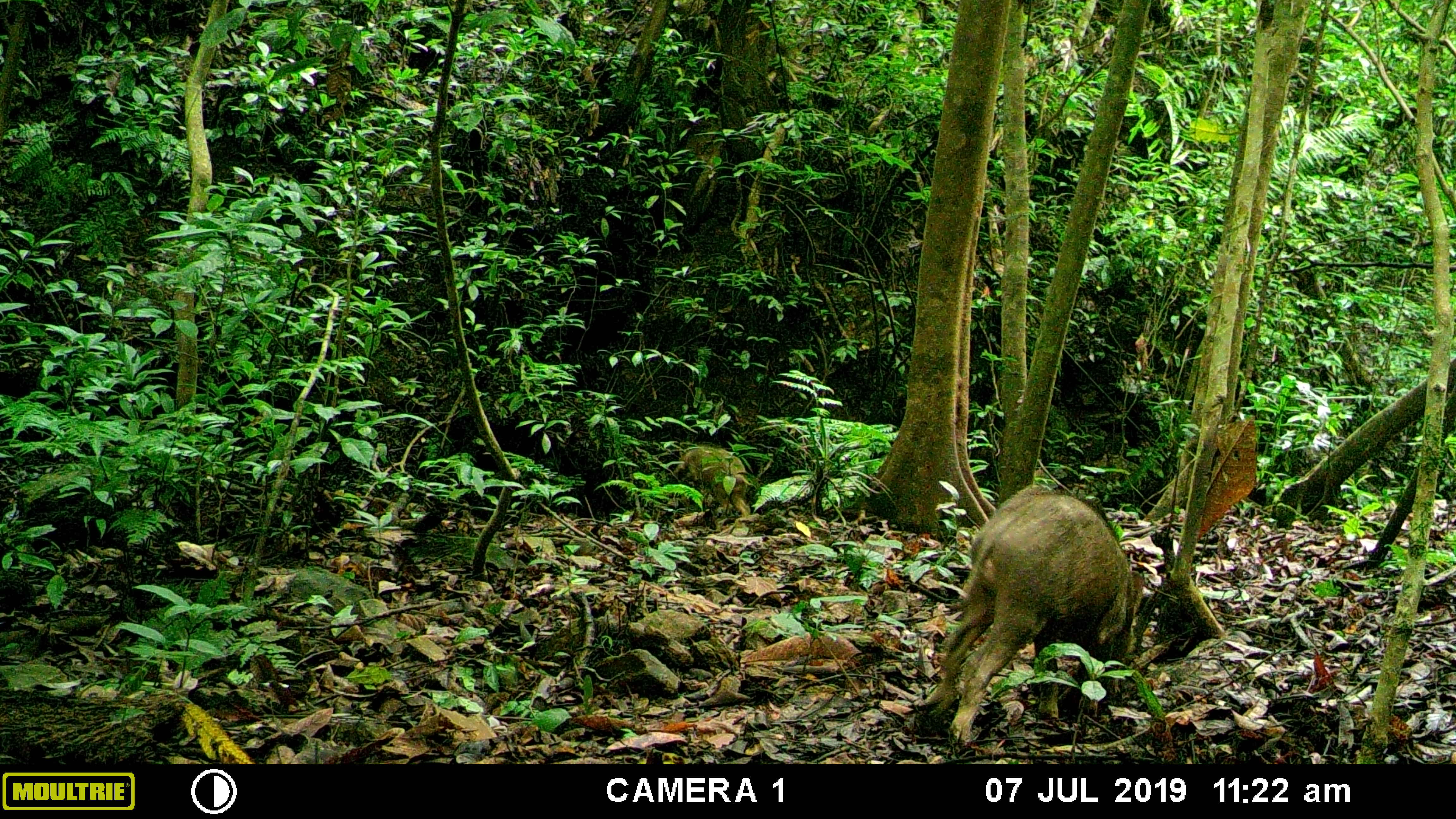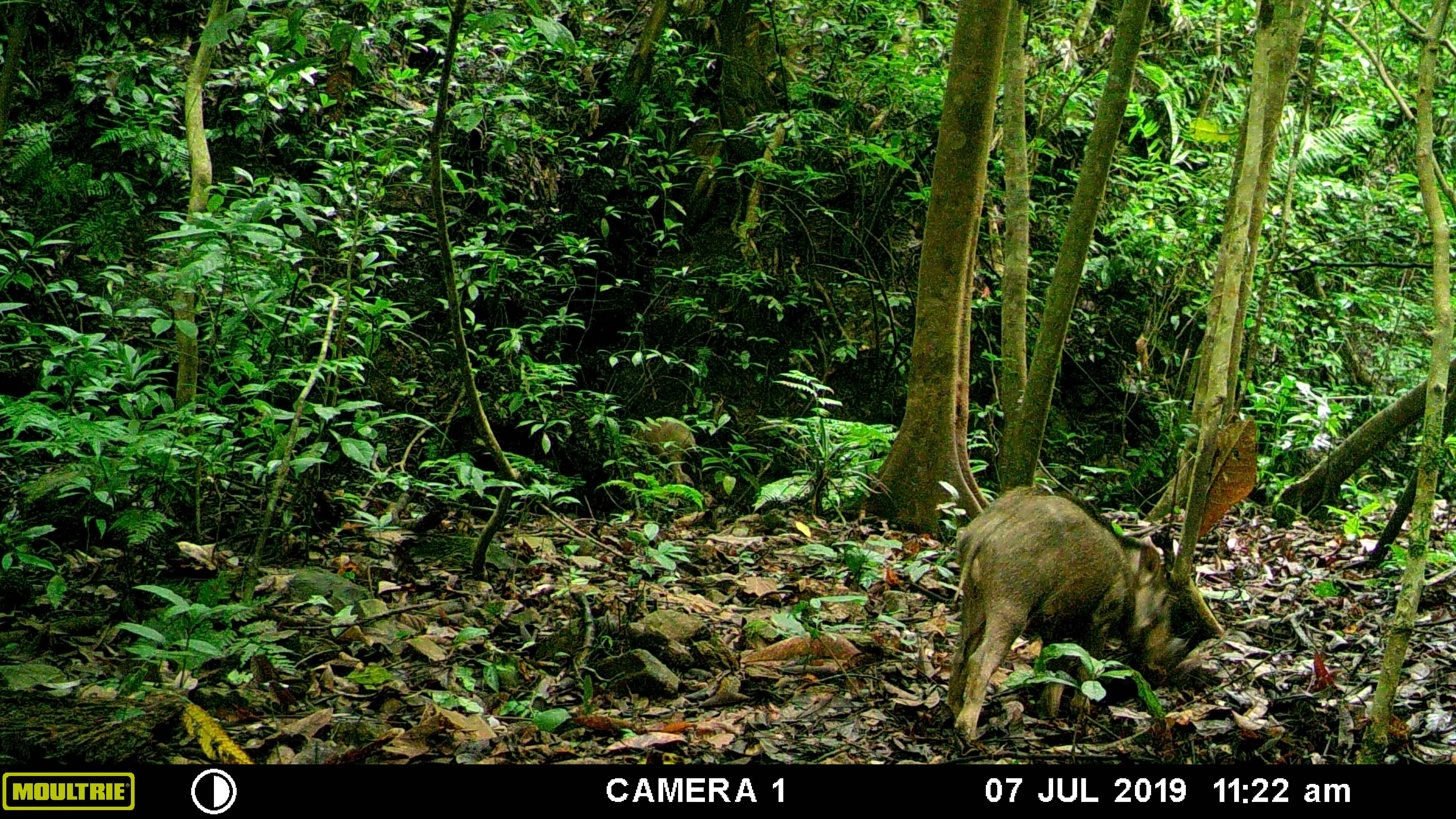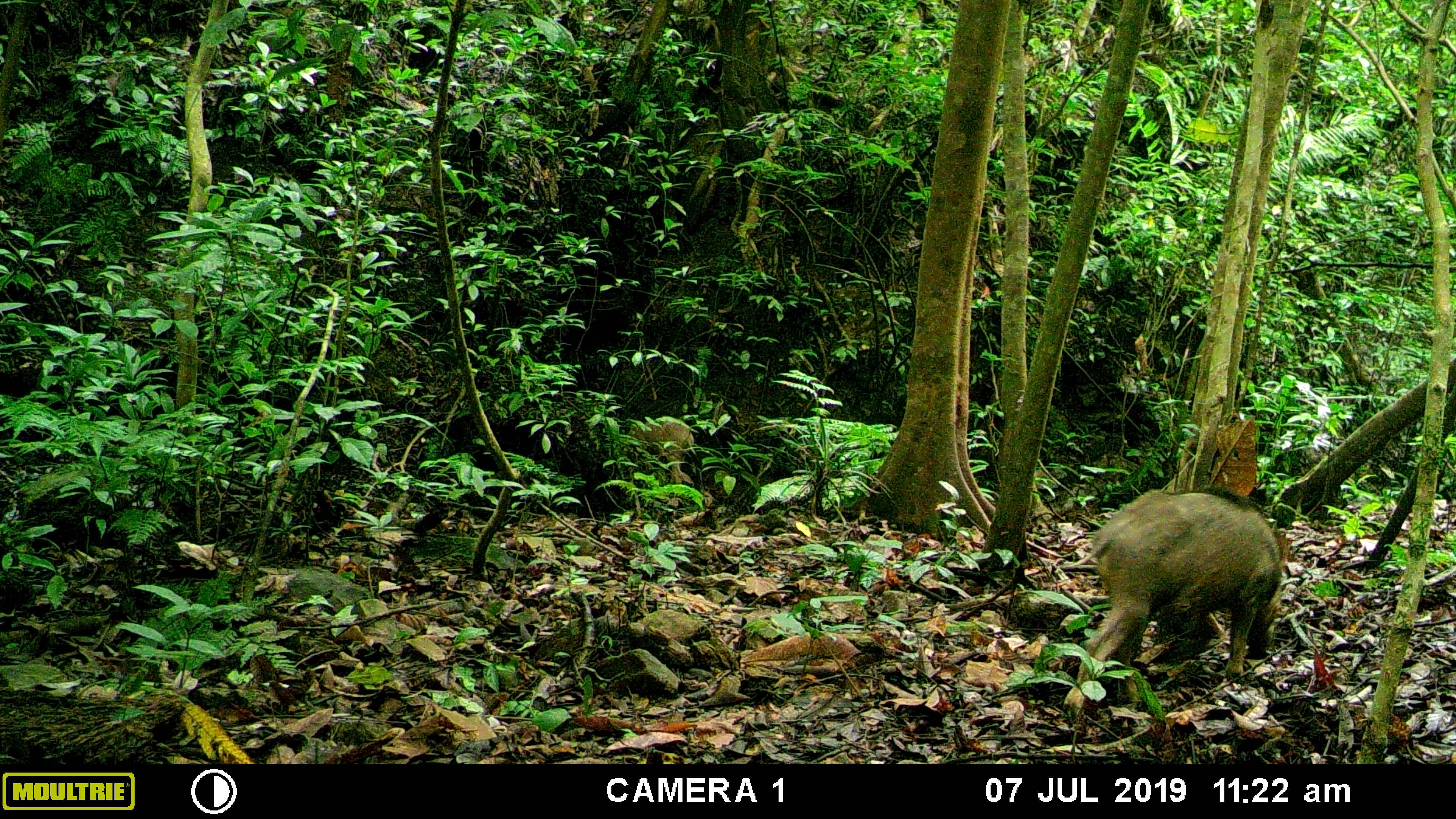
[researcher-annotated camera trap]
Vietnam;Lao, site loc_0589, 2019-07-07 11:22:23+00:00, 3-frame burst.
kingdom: Animalia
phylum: Chordata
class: Mammalia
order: Artiodactyla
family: Suidae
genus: Sus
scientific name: Sus scrofa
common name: eurasian wild pig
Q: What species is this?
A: Eurasian wild pig (Sus scrofa).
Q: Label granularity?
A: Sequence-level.